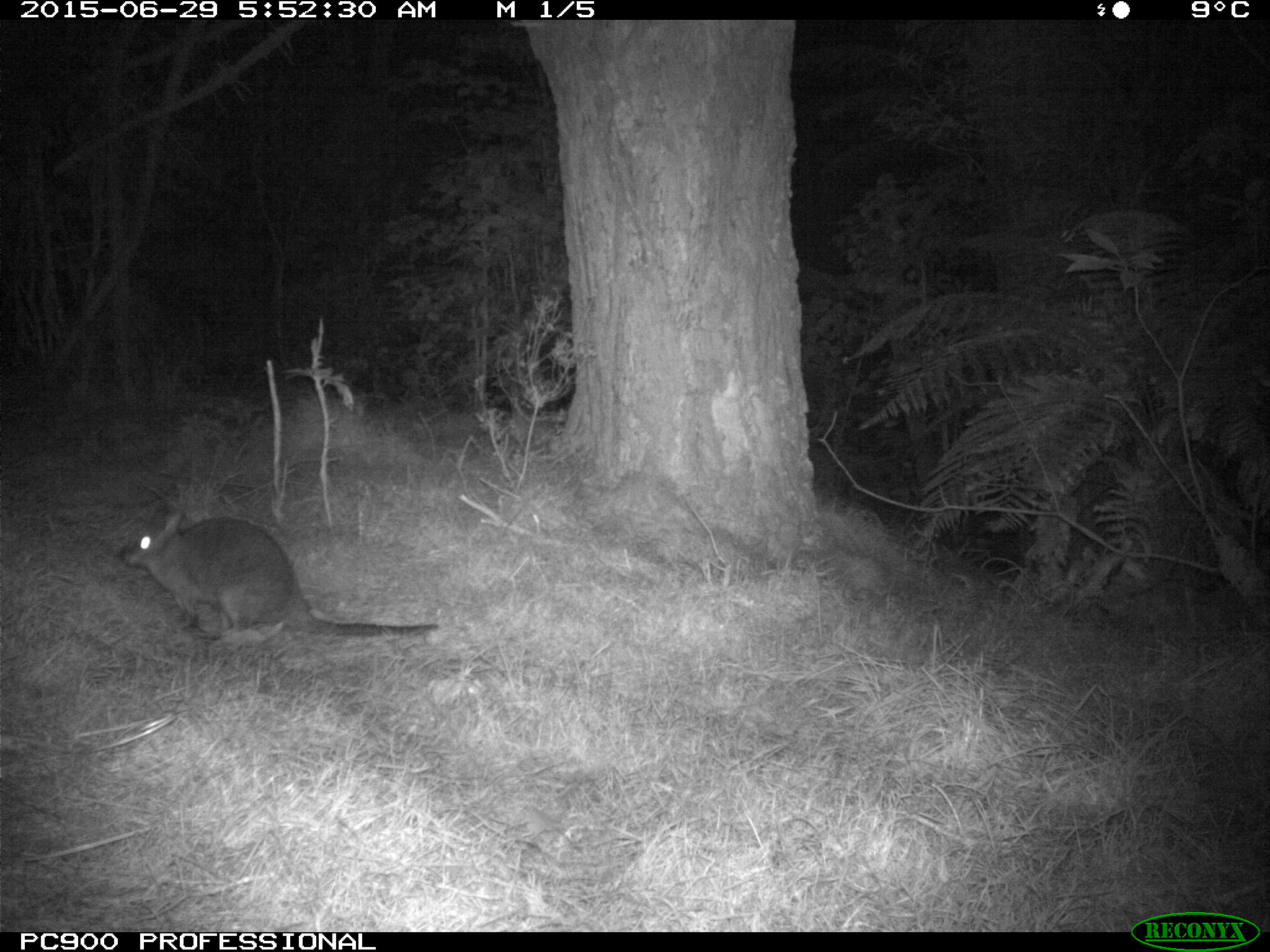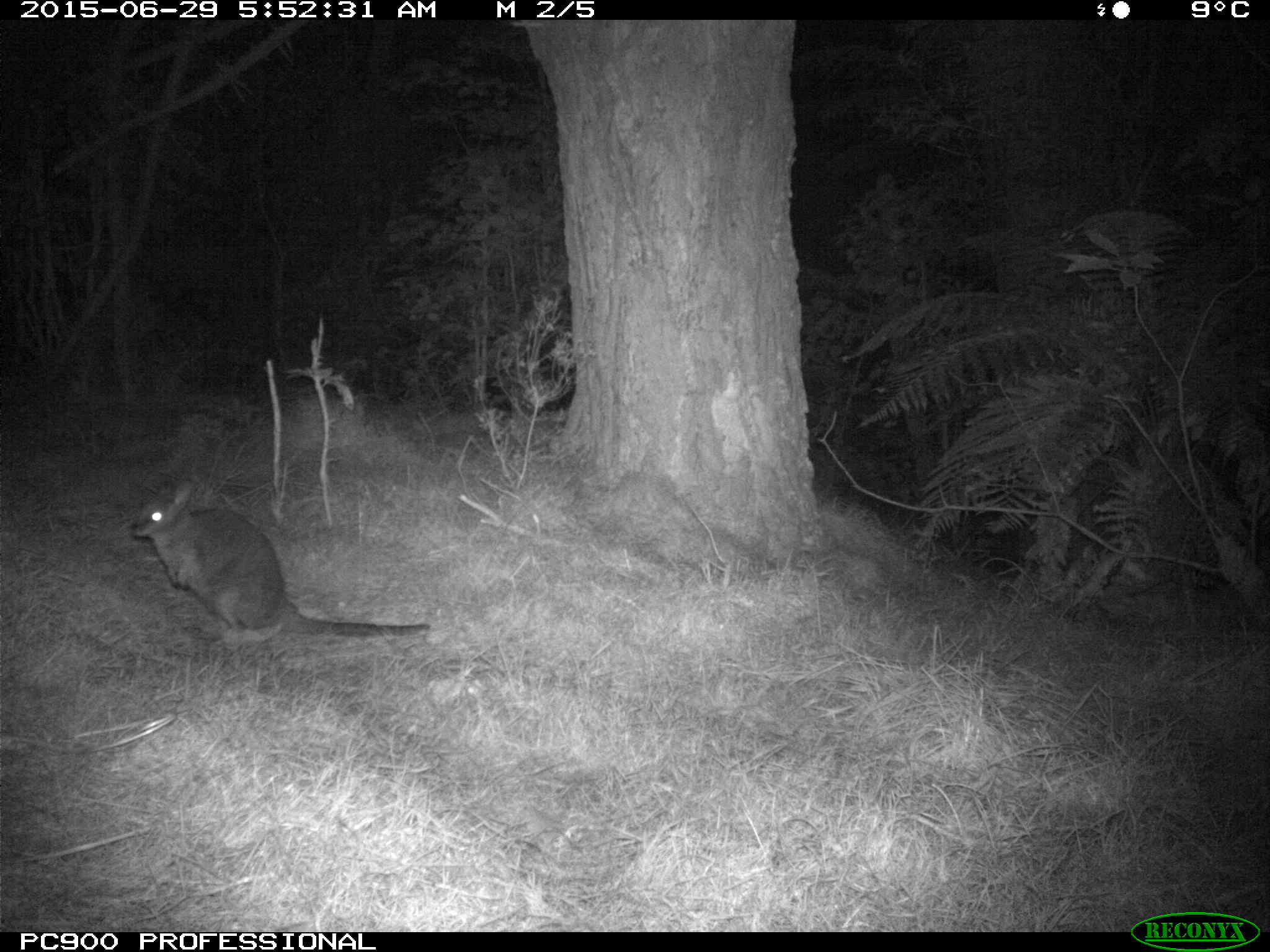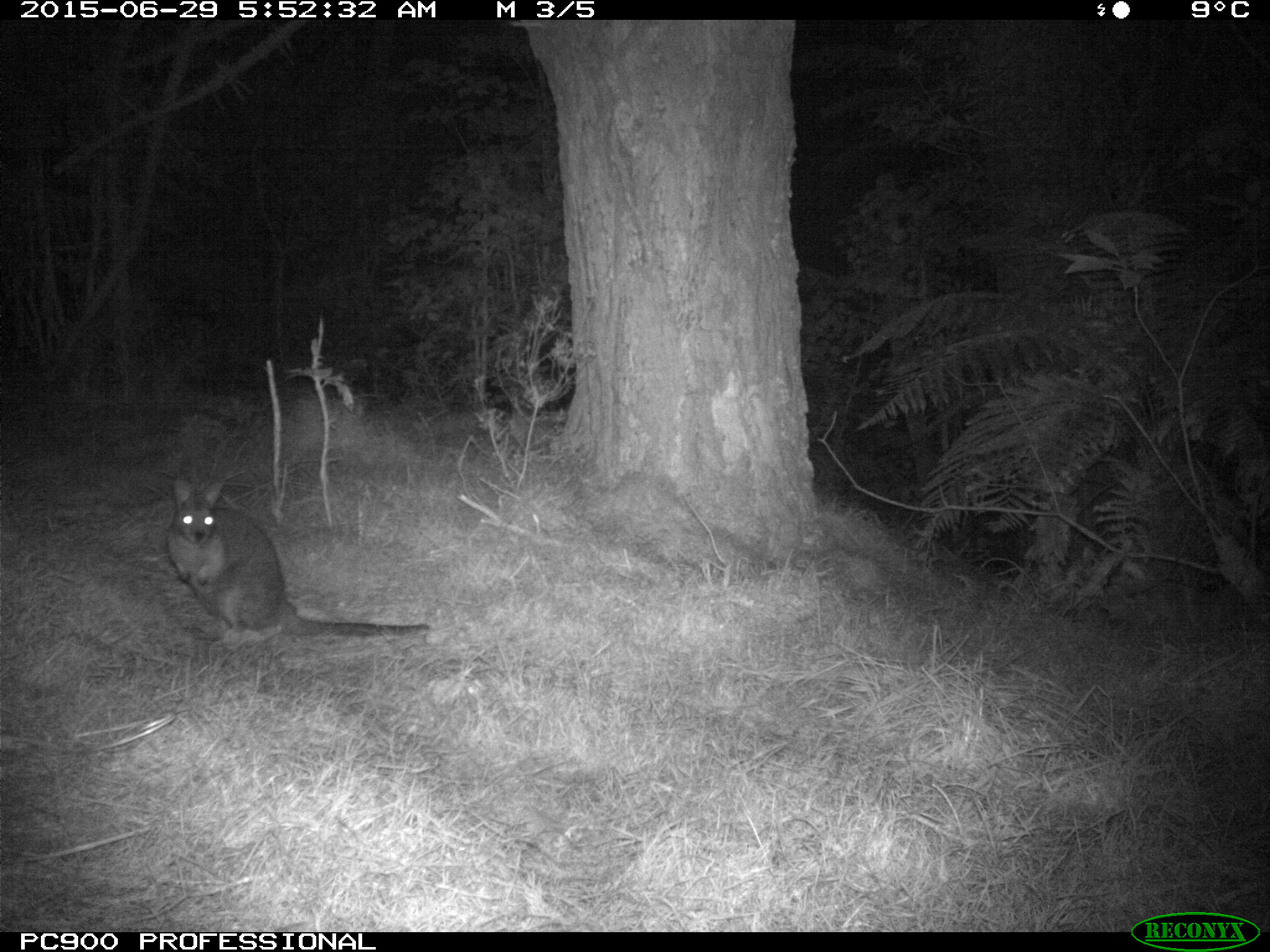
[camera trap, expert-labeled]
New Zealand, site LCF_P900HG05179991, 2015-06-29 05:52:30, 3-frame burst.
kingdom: Animalia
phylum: Chordata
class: Mammalia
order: Diprotodontia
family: Macropodidae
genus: Notamacropus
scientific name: Notamacropus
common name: wallaby